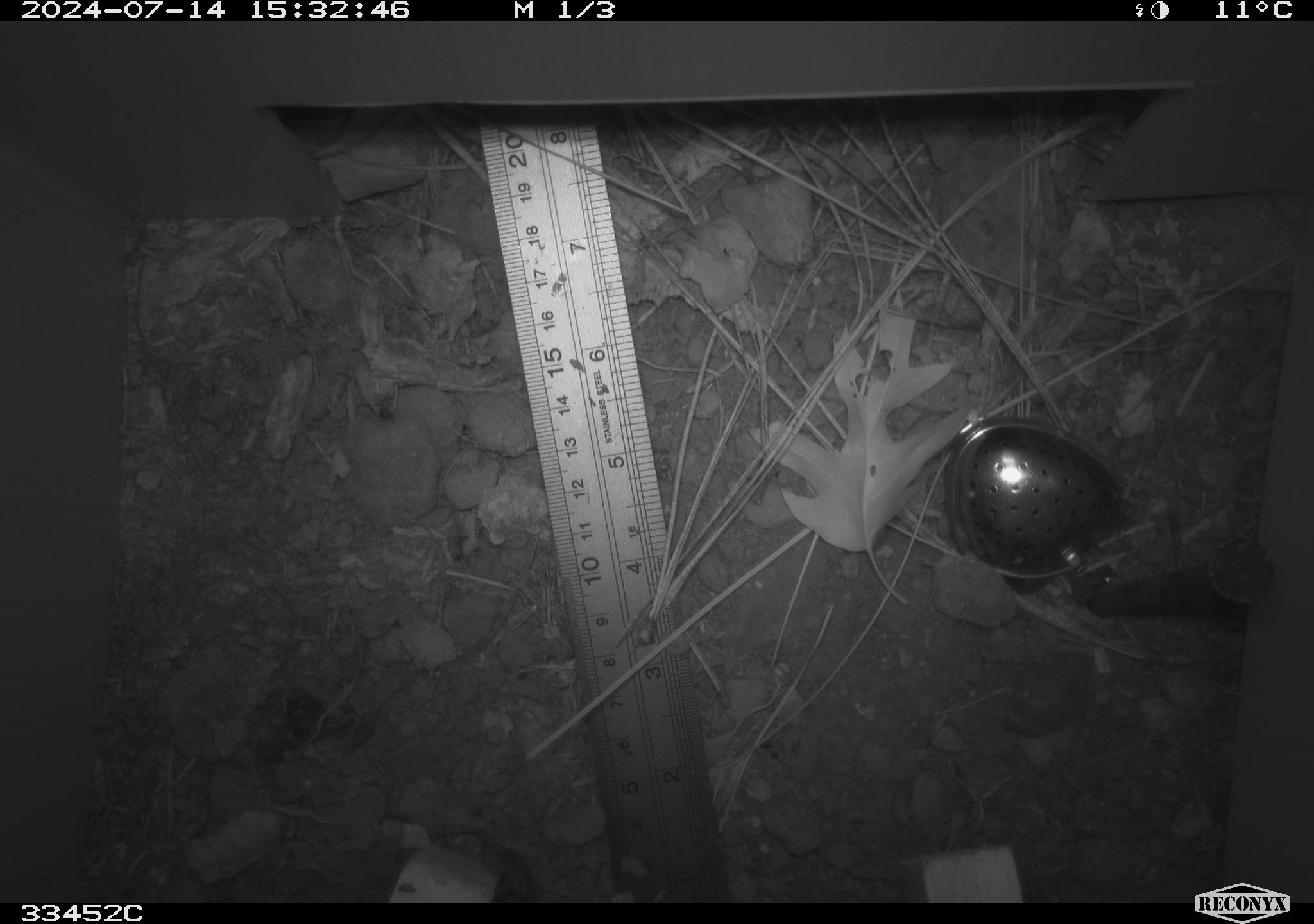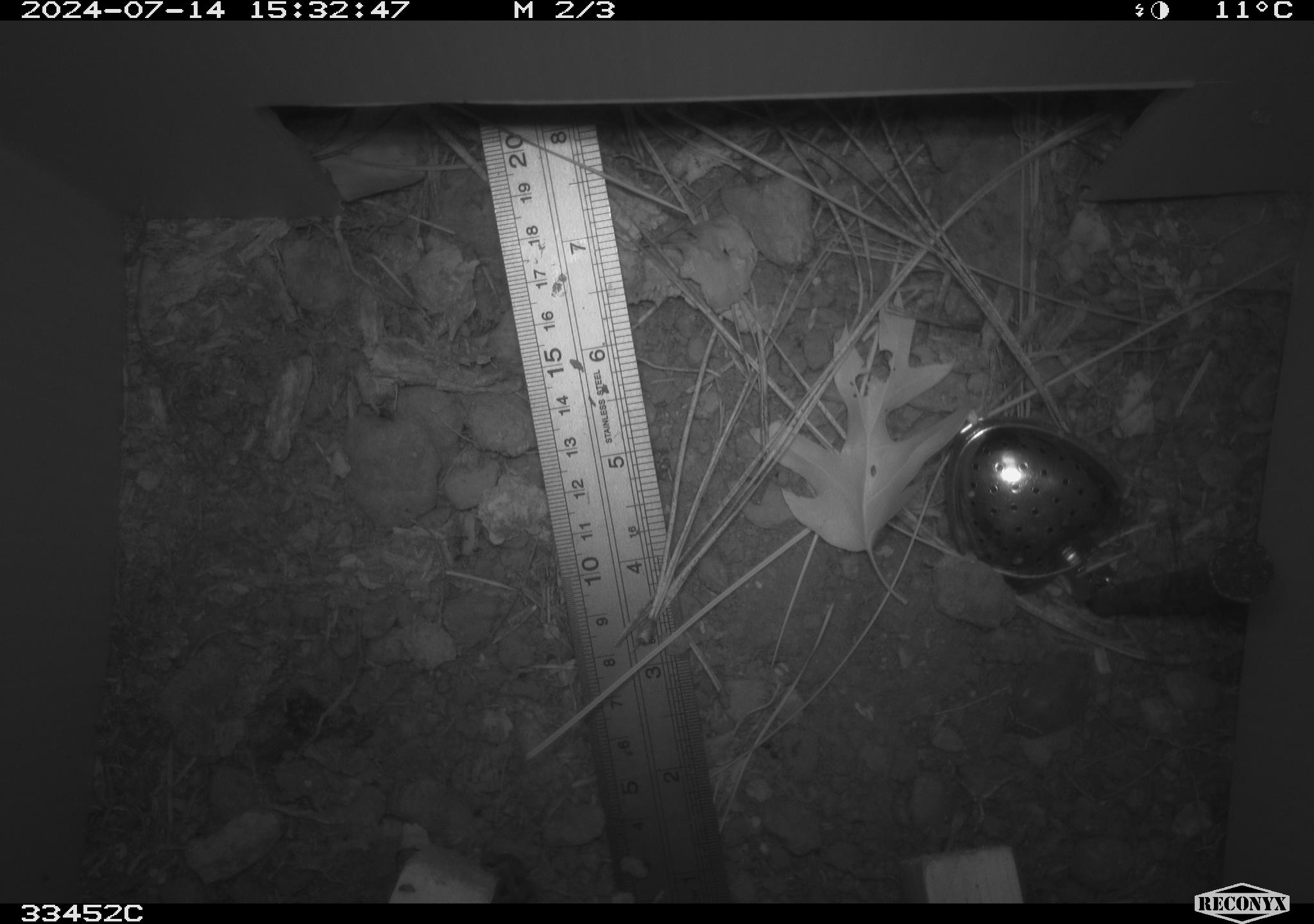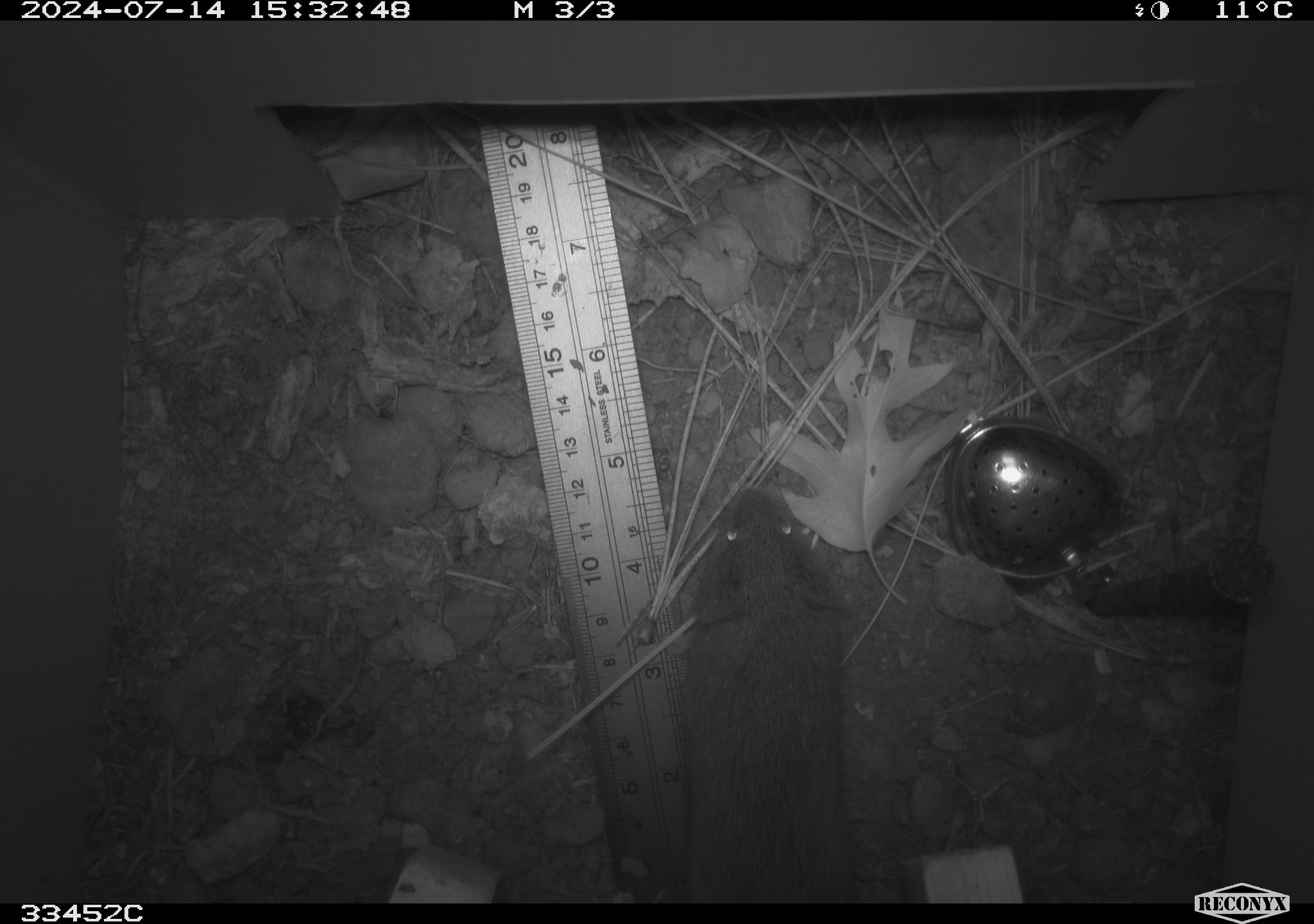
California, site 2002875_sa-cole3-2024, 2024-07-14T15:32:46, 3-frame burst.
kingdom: Animalia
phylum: Chordata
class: Mammalia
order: Rodentia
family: Cricetidae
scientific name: Arvicolinae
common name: voles, lemmings, and muskrats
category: arvicolinae subfamily